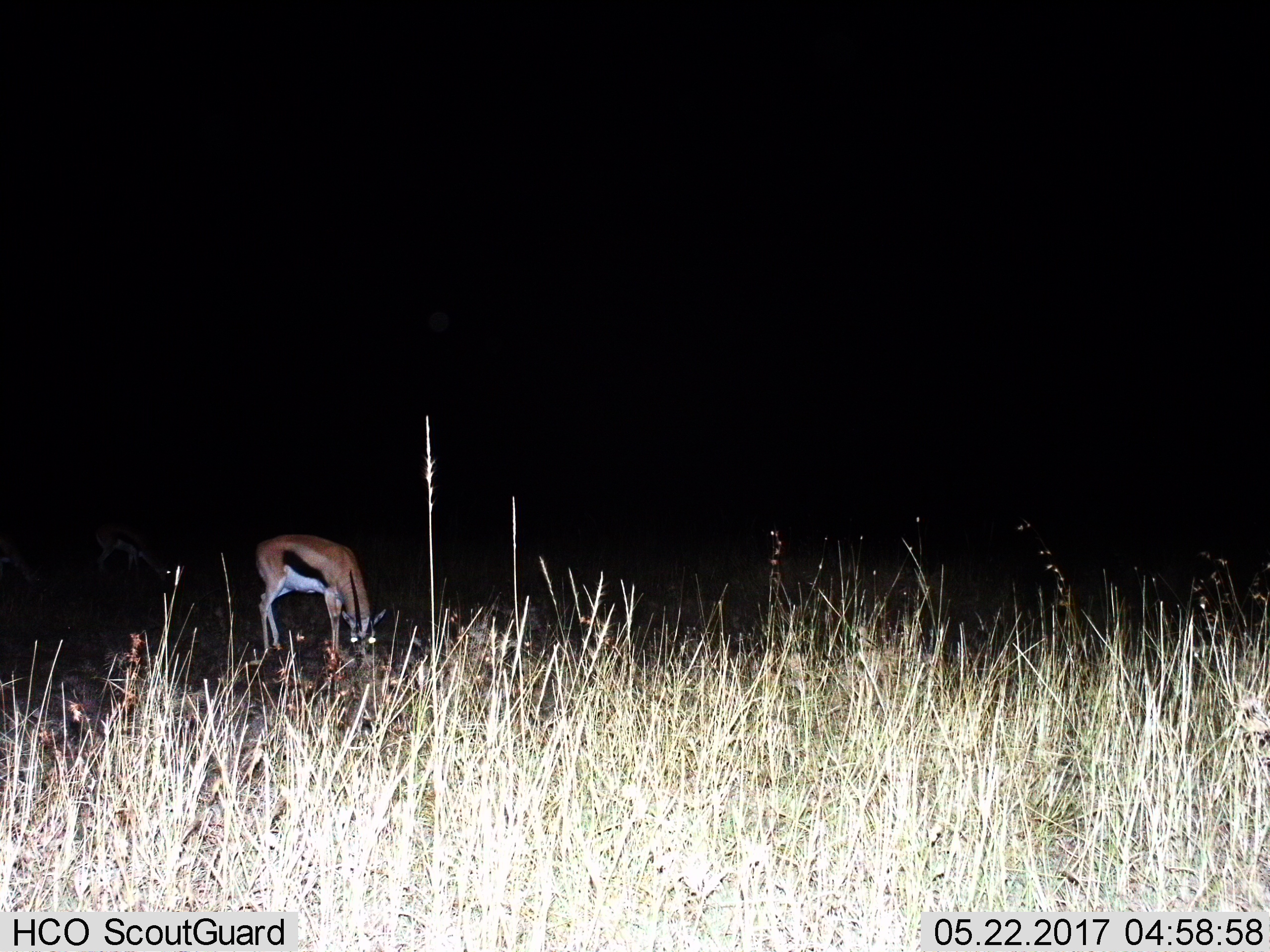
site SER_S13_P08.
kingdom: Animalia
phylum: Chordata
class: Mammalia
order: Artiodactyla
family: Bovidae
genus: Eudorcas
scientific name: Eudorcas thomsonii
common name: thomson's gazelle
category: gazellethomsons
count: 1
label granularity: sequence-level